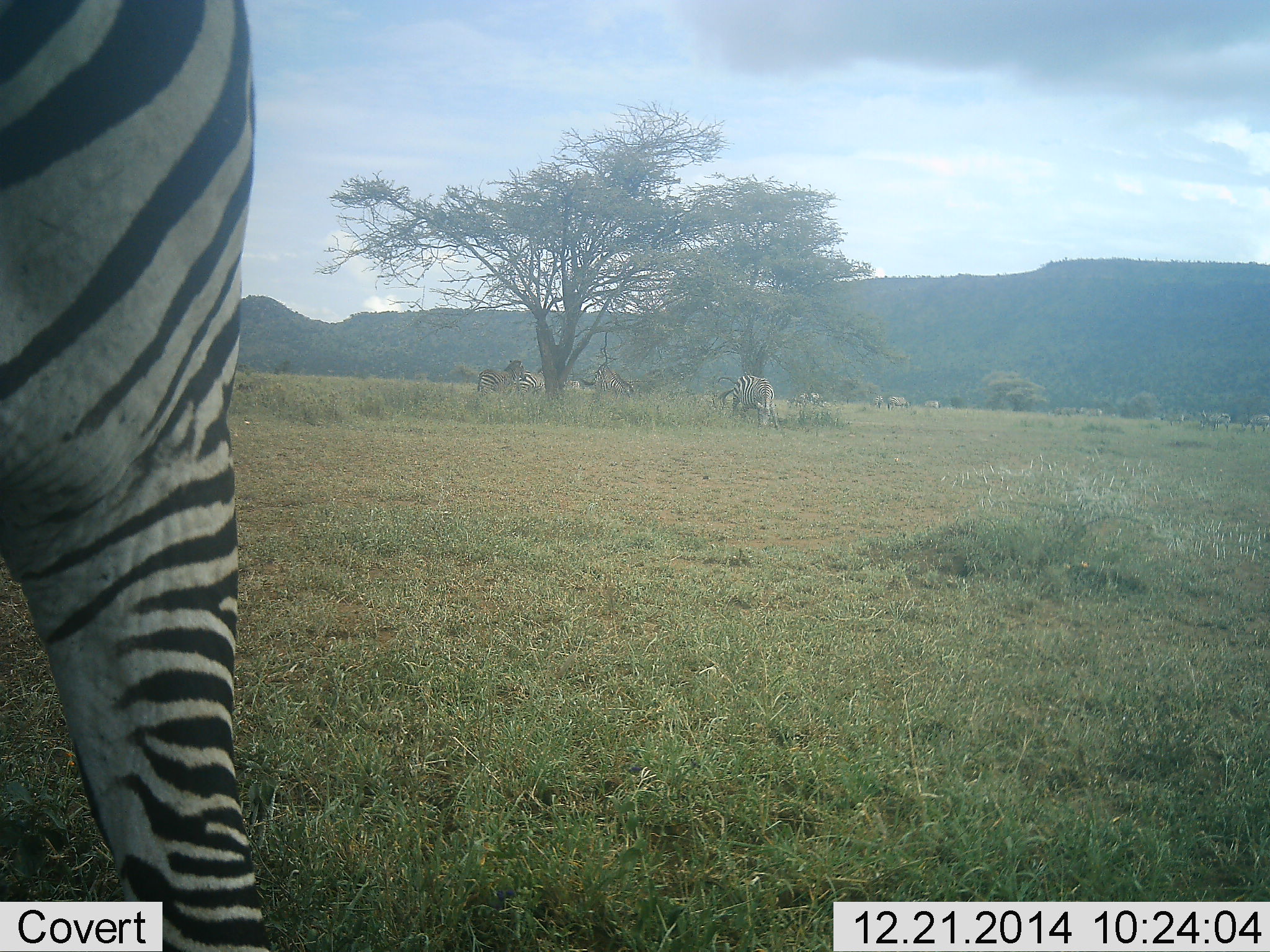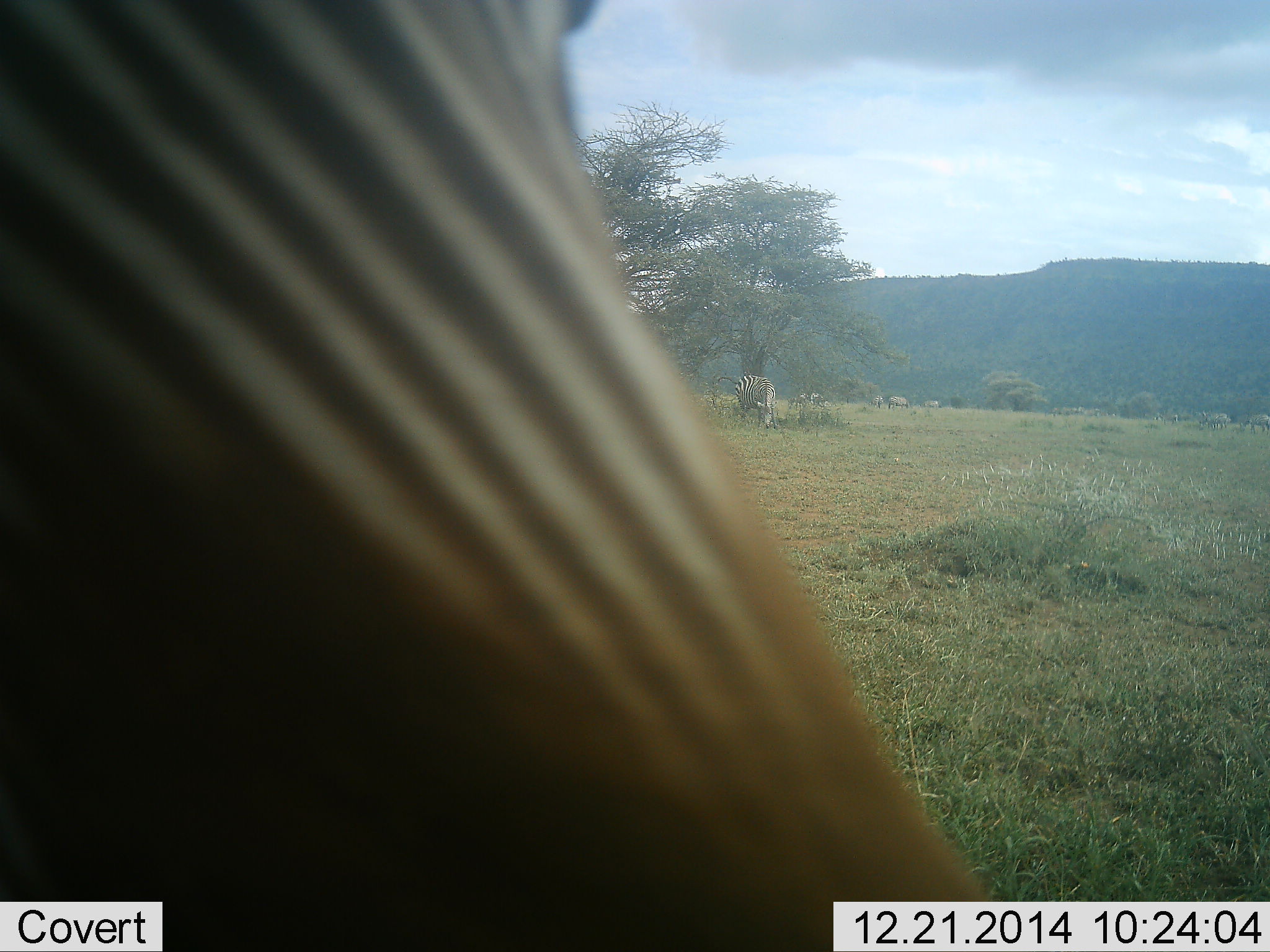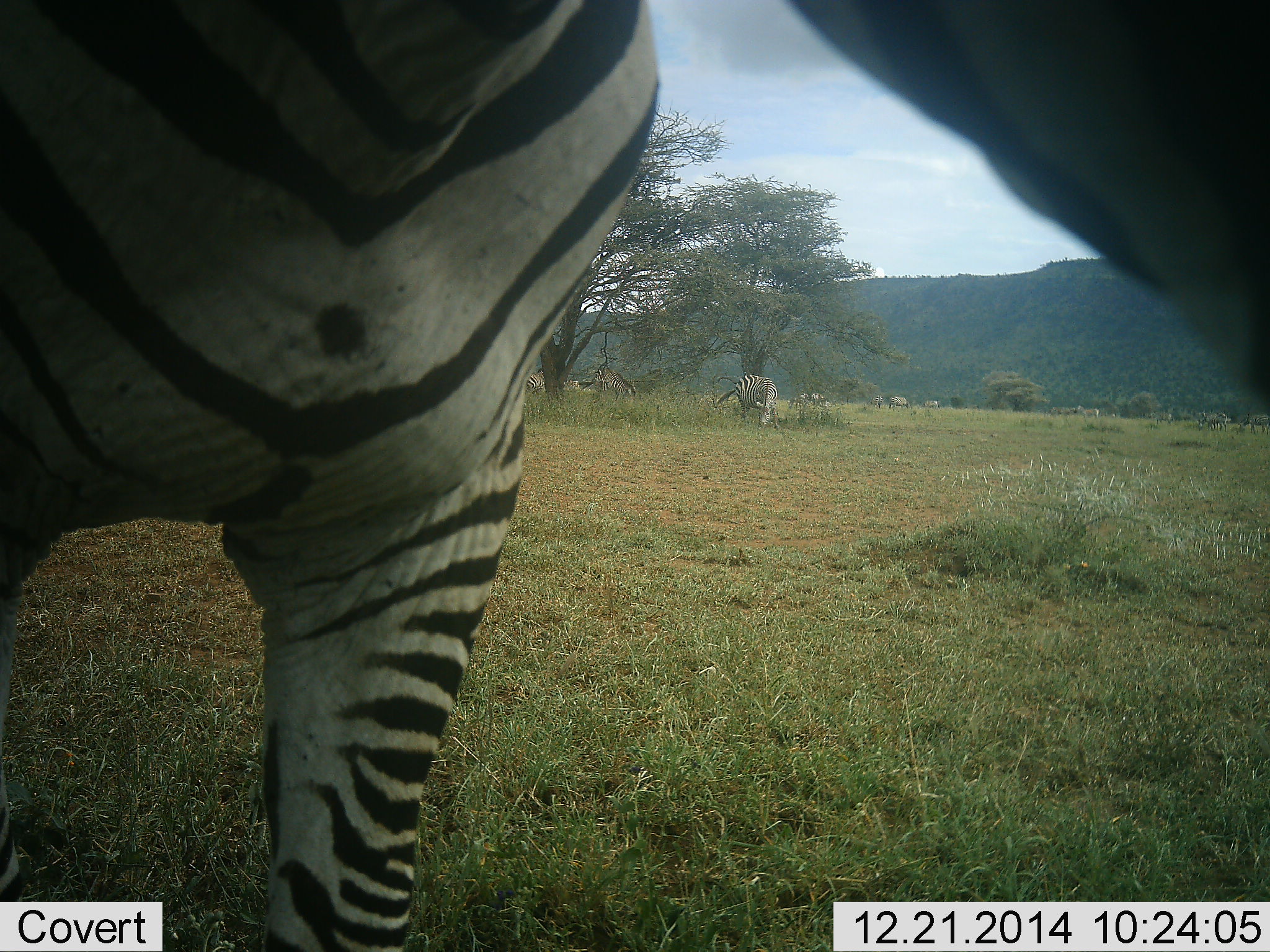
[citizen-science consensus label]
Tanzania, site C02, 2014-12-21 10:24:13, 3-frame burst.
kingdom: Animalia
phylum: Chordata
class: Mammalia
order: Perissodactyla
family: Equidae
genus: Equus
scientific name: Equus quagga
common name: plains zebra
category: zebra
Zebra (plains zebra) (Equus quagga), count 7. Behavior (volunteer vote fractions): standing 64%, resting 0%, moving 64%, interacting 0%. Young present (vote fraction): 0%. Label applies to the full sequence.